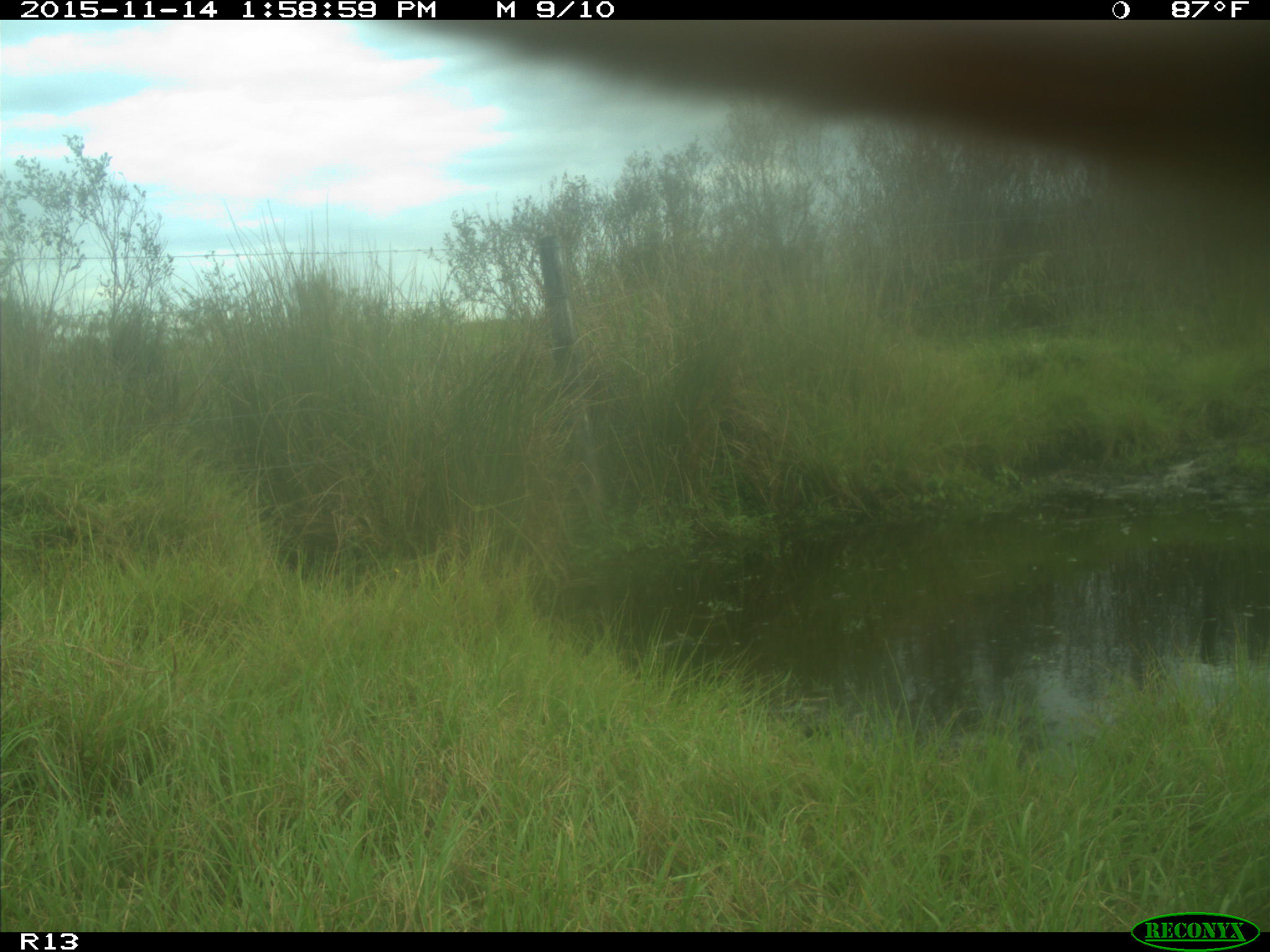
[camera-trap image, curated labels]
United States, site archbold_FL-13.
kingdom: Animalia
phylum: Chordata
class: Mammalia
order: Artiodactyla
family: Bovidae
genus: Bos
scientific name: Bos taurus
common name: domestic cow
Bos taurus (domestic cow).